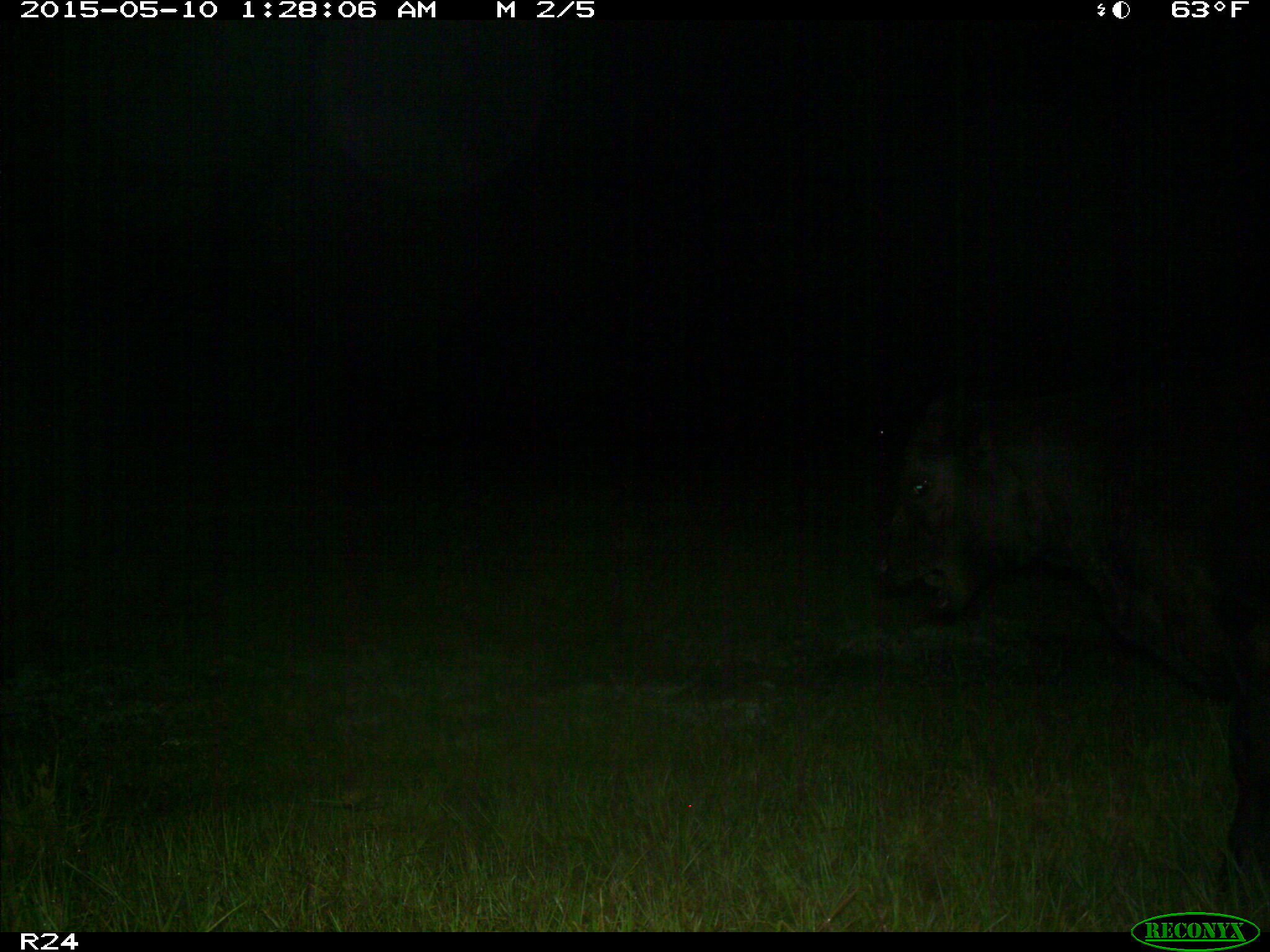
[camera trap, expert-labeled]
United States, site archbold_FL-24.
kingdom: Animalia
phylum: Chordata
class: Mammalia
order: Artiodactyla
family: Bovidae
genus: Bos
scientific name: Bos taurus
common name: domestic cow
Bos taurus (domestic cow).